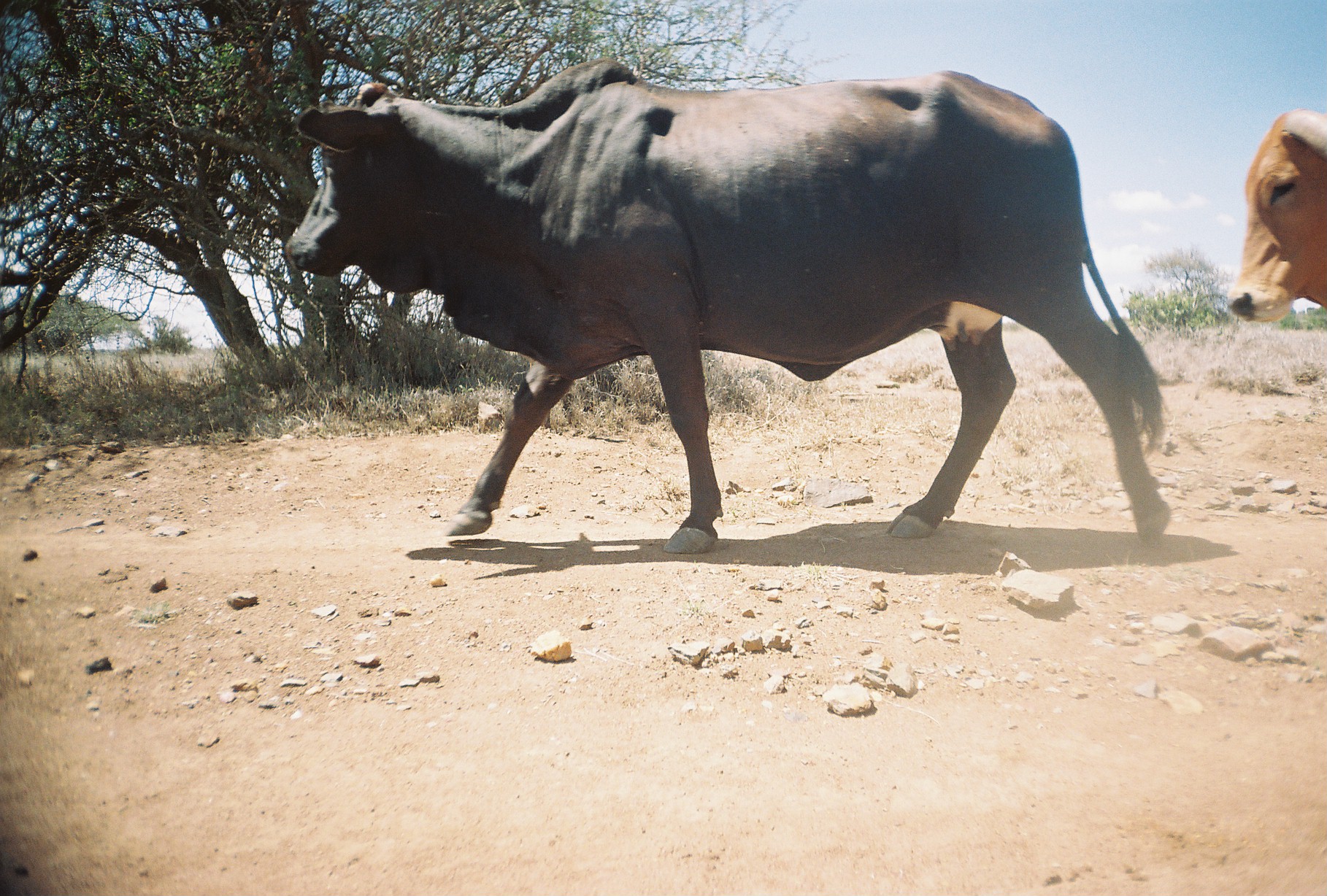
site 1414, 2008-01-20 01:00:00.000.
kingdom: Animalia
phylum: Chordata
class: Mammalia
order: Artiodactyla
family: Bovidae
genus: Bos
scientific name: Bos taurus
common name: domestic cattle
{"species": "Bos taurus (domestic cattle)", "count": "2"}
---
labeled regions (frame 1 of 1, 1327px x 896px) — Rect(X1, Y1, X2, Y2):
bos taurus: Rect(286, 66, 1171, 553); Rect(1225, 107, 1326, 321)